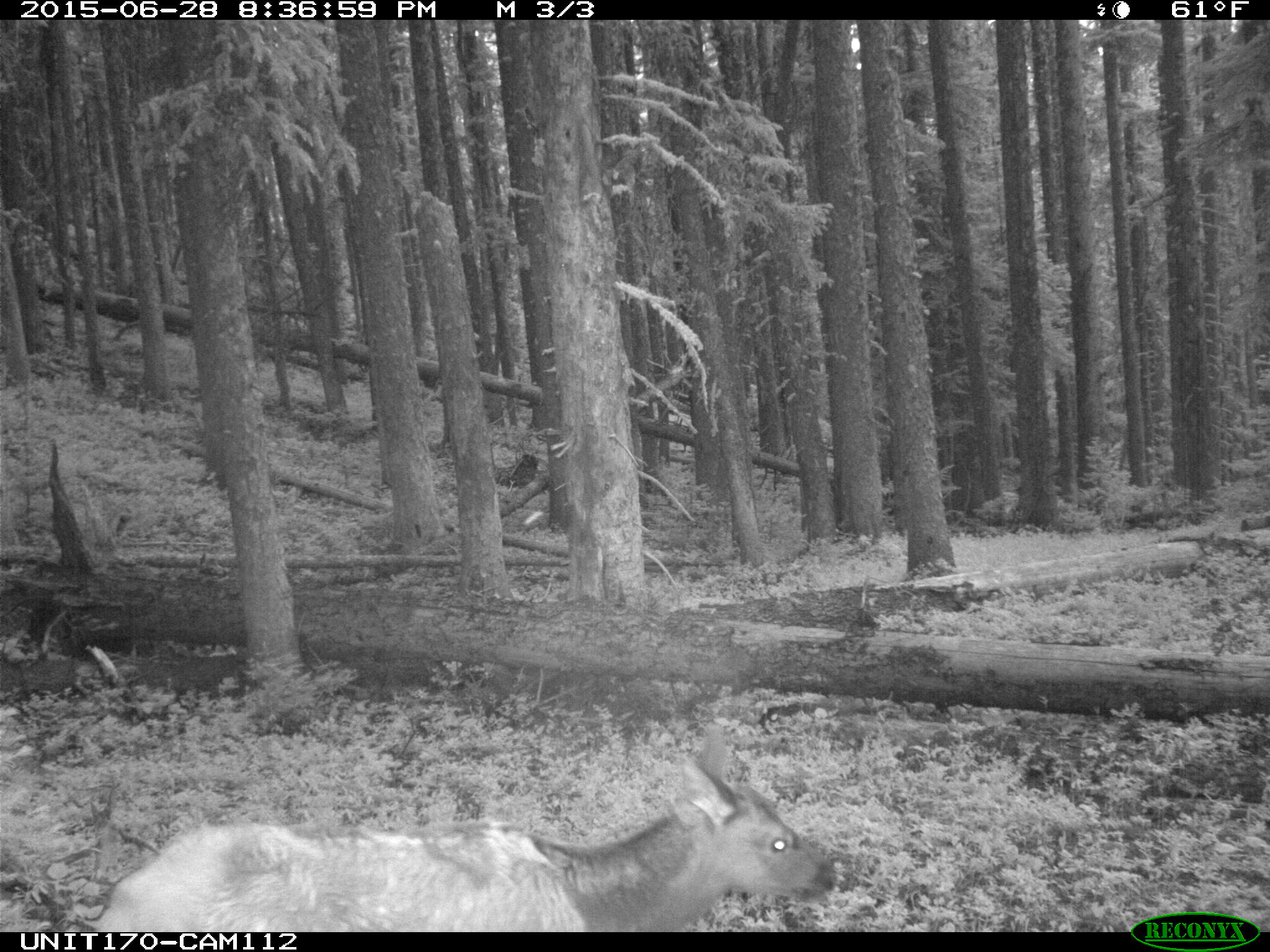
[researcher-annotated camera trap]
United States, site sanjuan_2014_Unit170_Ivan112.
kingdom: Animalia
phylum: Chordata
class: Mammalia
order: Artiodactyla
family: Cervidae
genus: Cervus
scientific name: Cervus elaphus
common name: red deer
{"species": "Cervus elaphus (red deer)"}